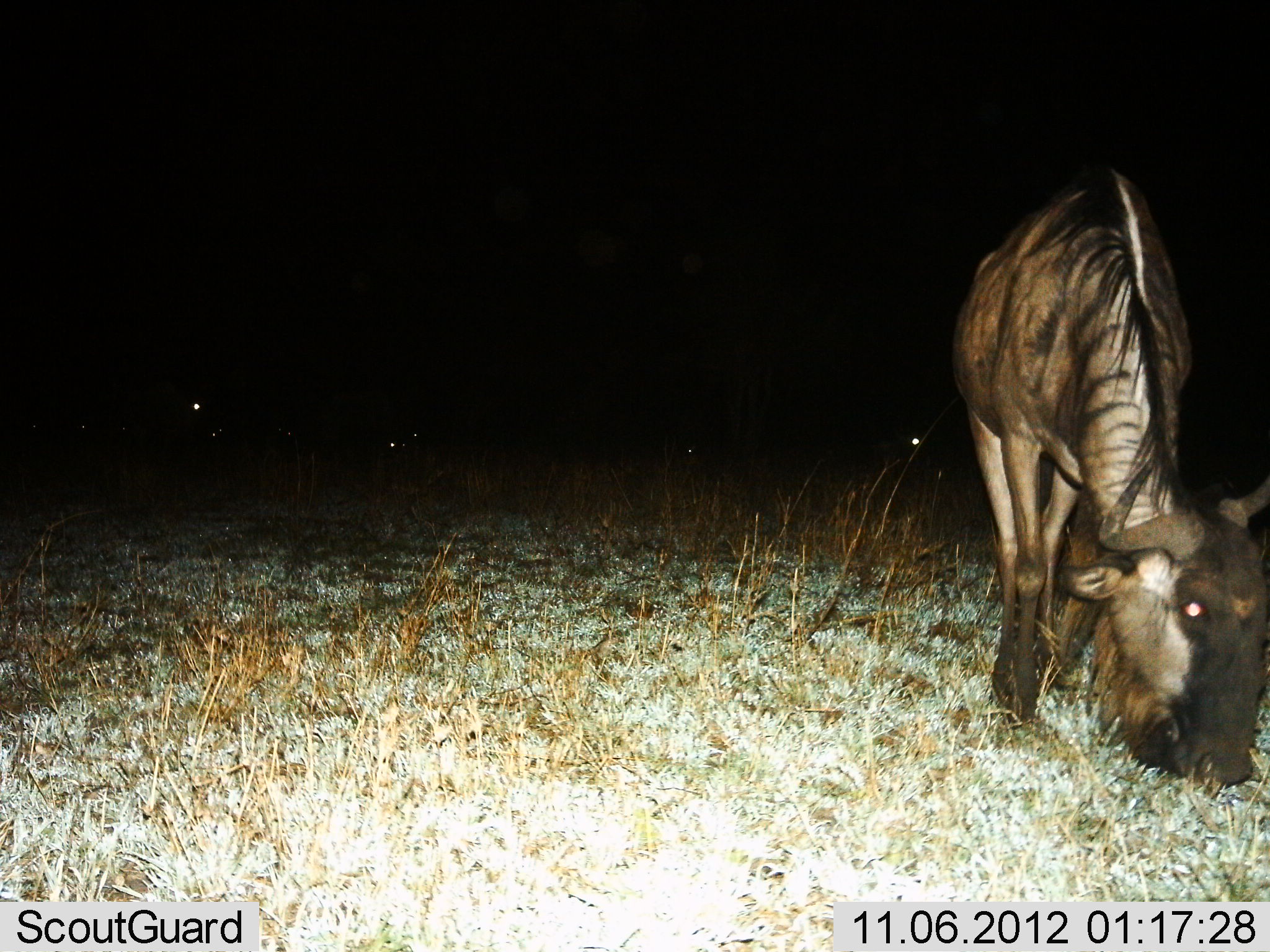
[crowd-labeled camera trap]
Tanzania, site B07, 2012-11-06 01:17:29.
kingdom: Animalia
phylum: Chordata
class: Mammalia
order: Artiodactyla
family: Bovidae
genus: Connochaetes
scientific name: Connochaetes taurinus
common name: blue wildebeest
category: wildebeest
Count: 2.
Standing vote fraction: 40%.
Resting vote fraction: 10%.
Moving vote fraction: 0%.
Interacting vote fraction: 0%.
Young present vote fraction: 0%.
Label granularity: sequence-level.